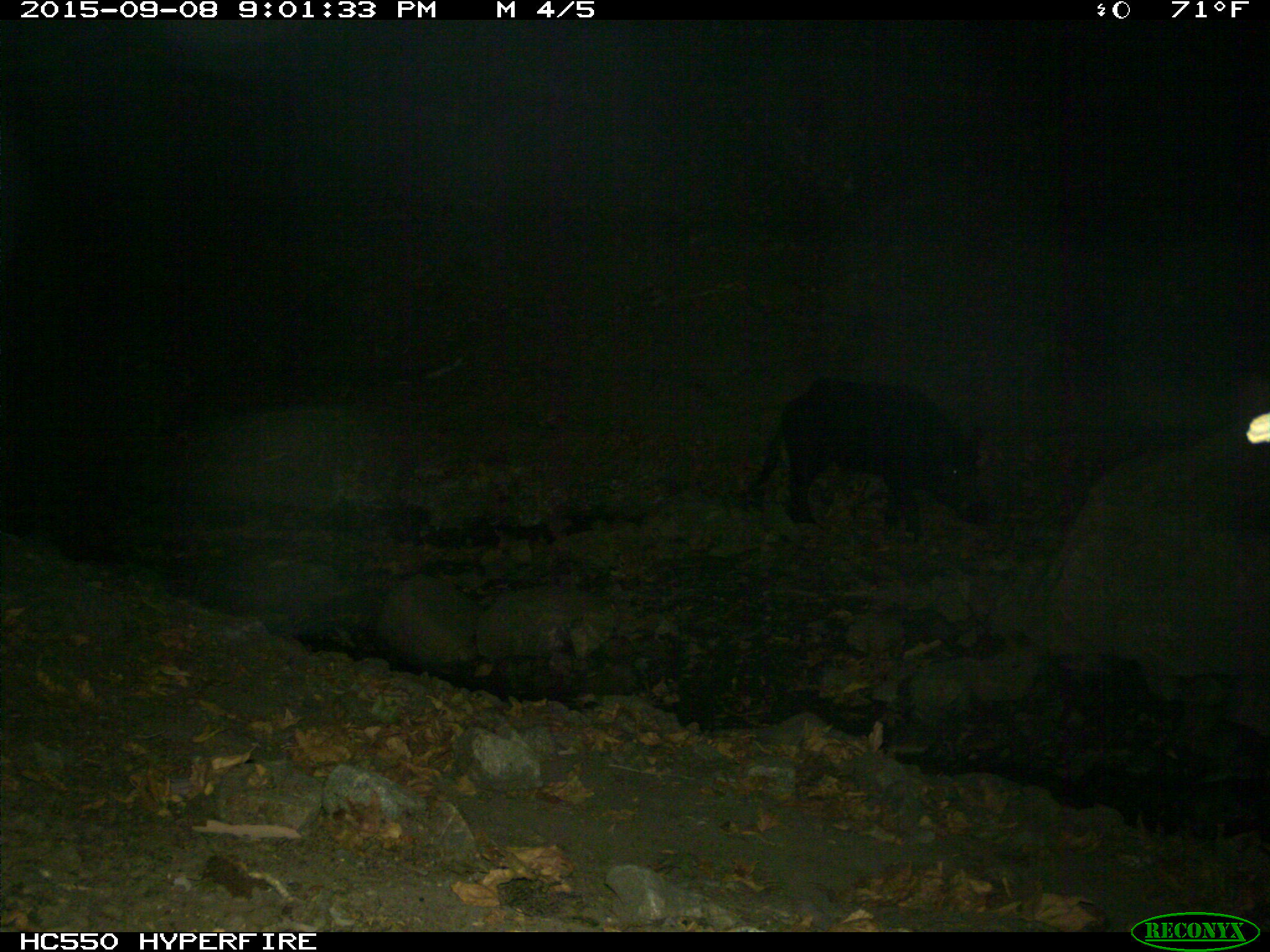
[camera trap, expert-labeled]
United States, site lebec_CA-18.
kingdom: Animalia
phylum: Chordata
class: Mammalia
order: Artiodactyla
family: Suidae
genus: Sus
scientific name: Sus scrofa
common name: wild boar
Sus scrofa (wild boar).